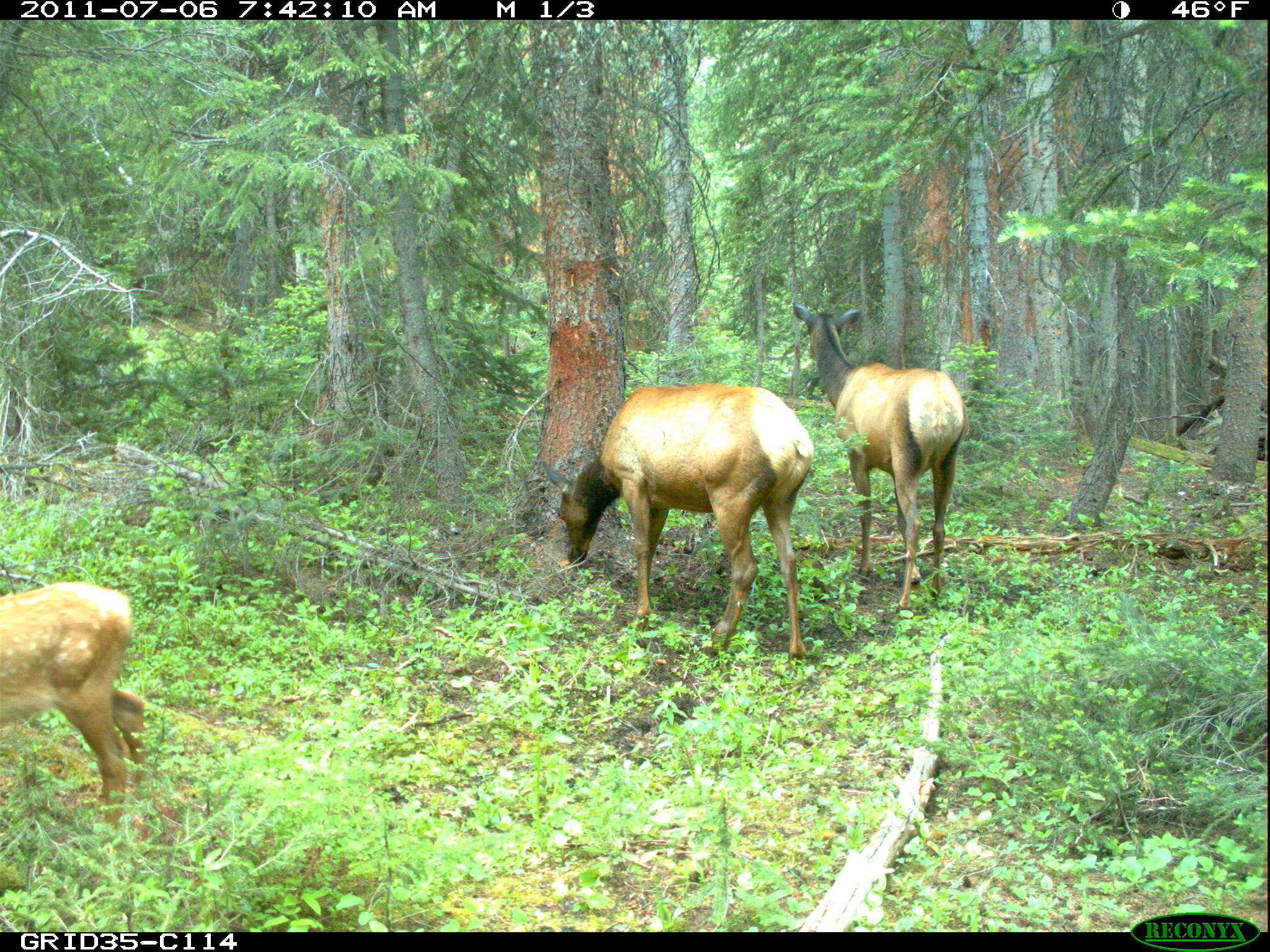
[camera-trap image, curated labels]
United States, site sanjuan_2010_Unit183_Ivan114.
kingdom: Animalia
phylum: Chordata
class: Mammalia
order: Artiodactyla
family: Cervidae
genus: Cervus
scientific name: Cervus elaphus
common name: red deer